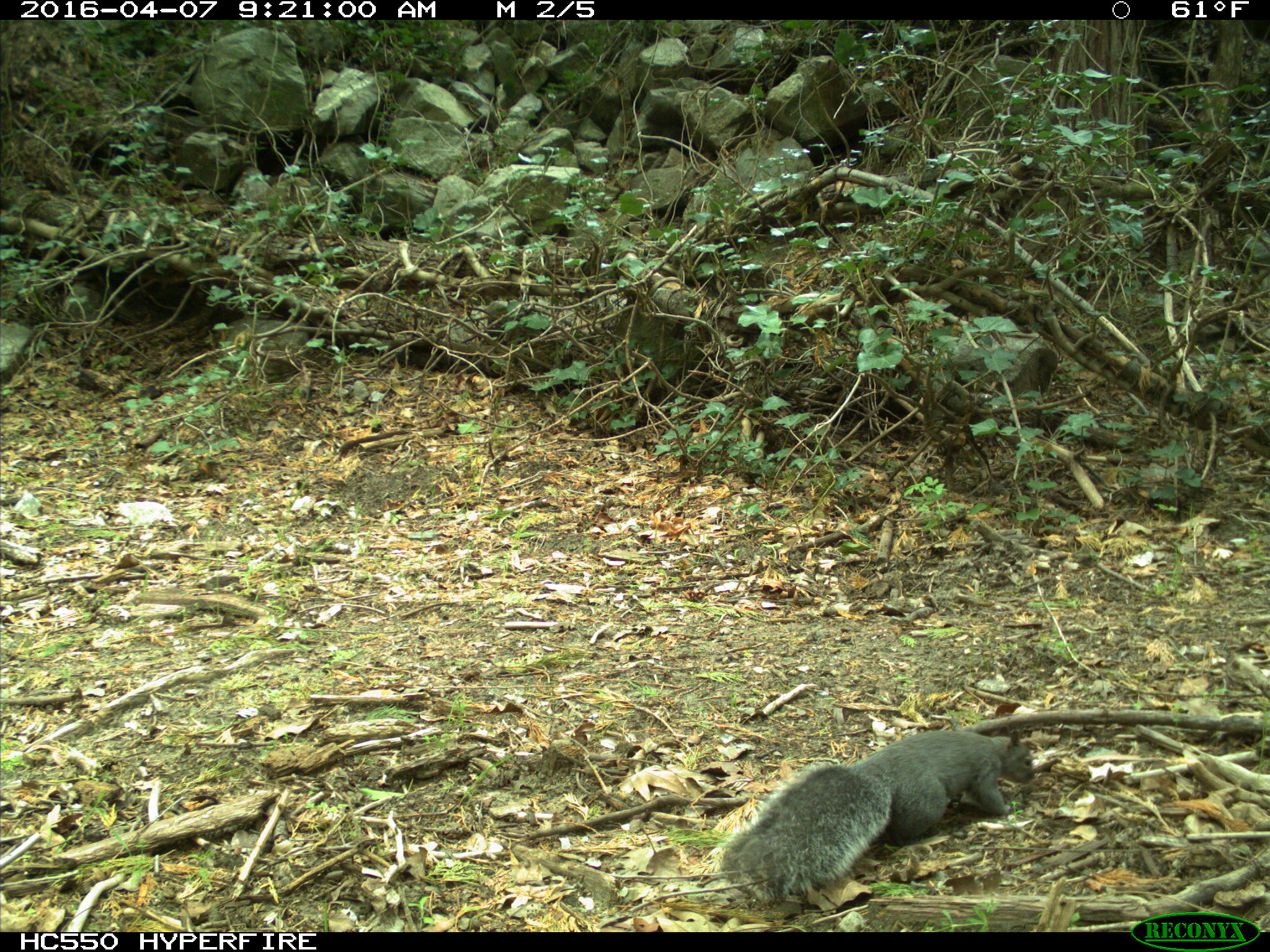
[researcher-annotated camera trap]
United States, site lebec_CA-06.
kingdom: Animalia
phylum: Chordata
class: Mammalia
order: Rodentia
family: Sciuridae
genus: Sciurus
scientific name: Sciurus carolinensis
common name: eastern gray squirrel